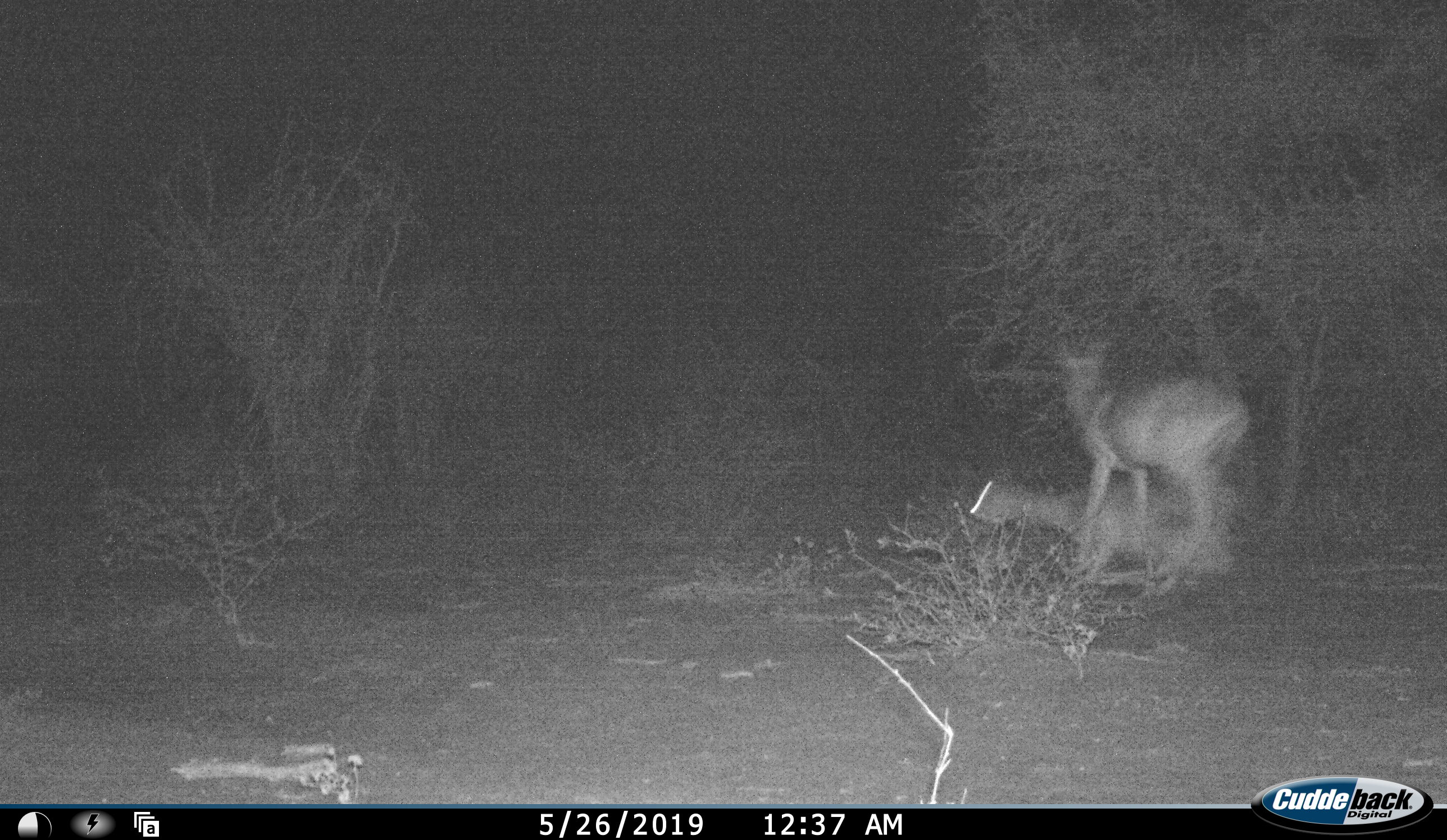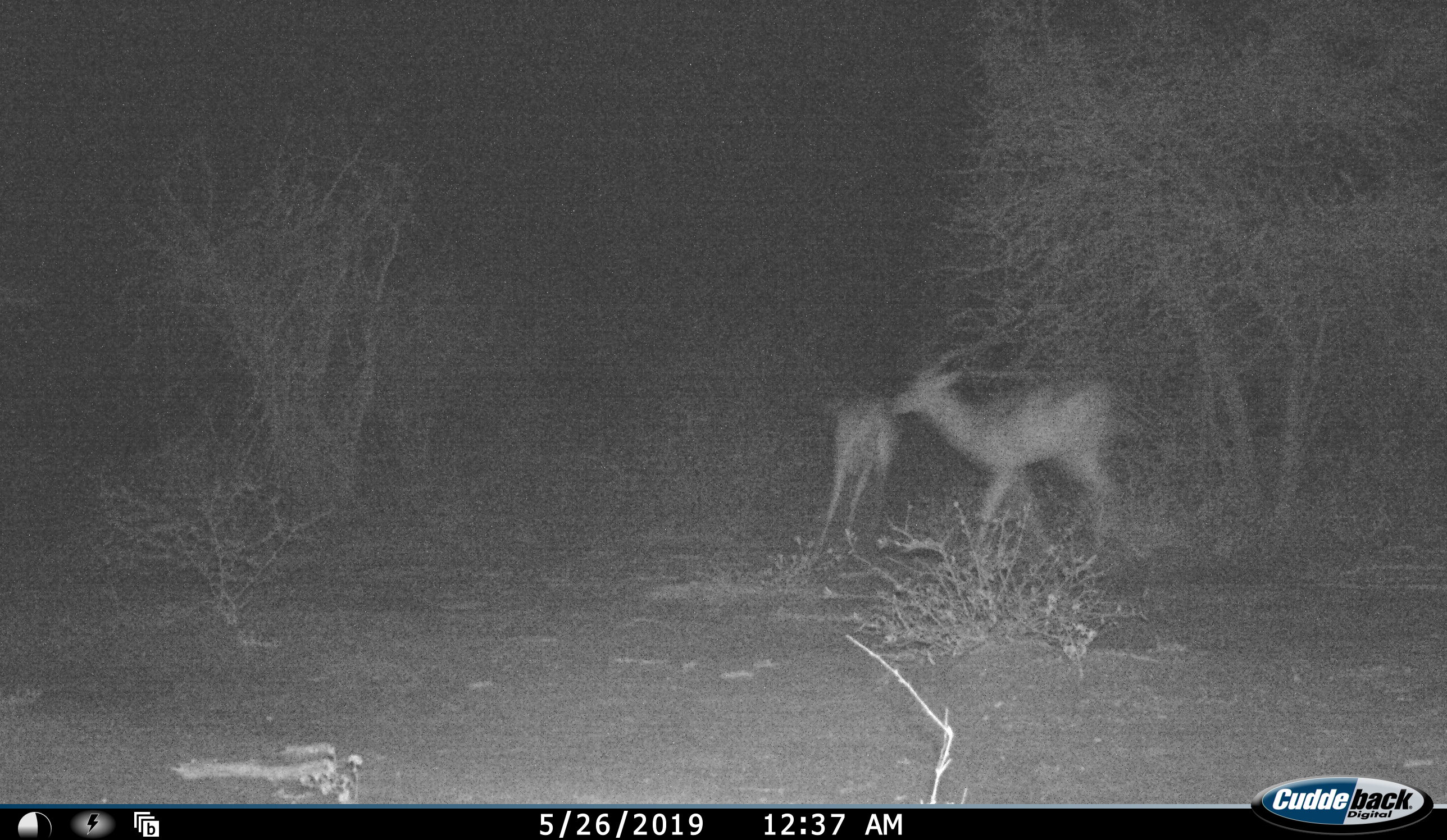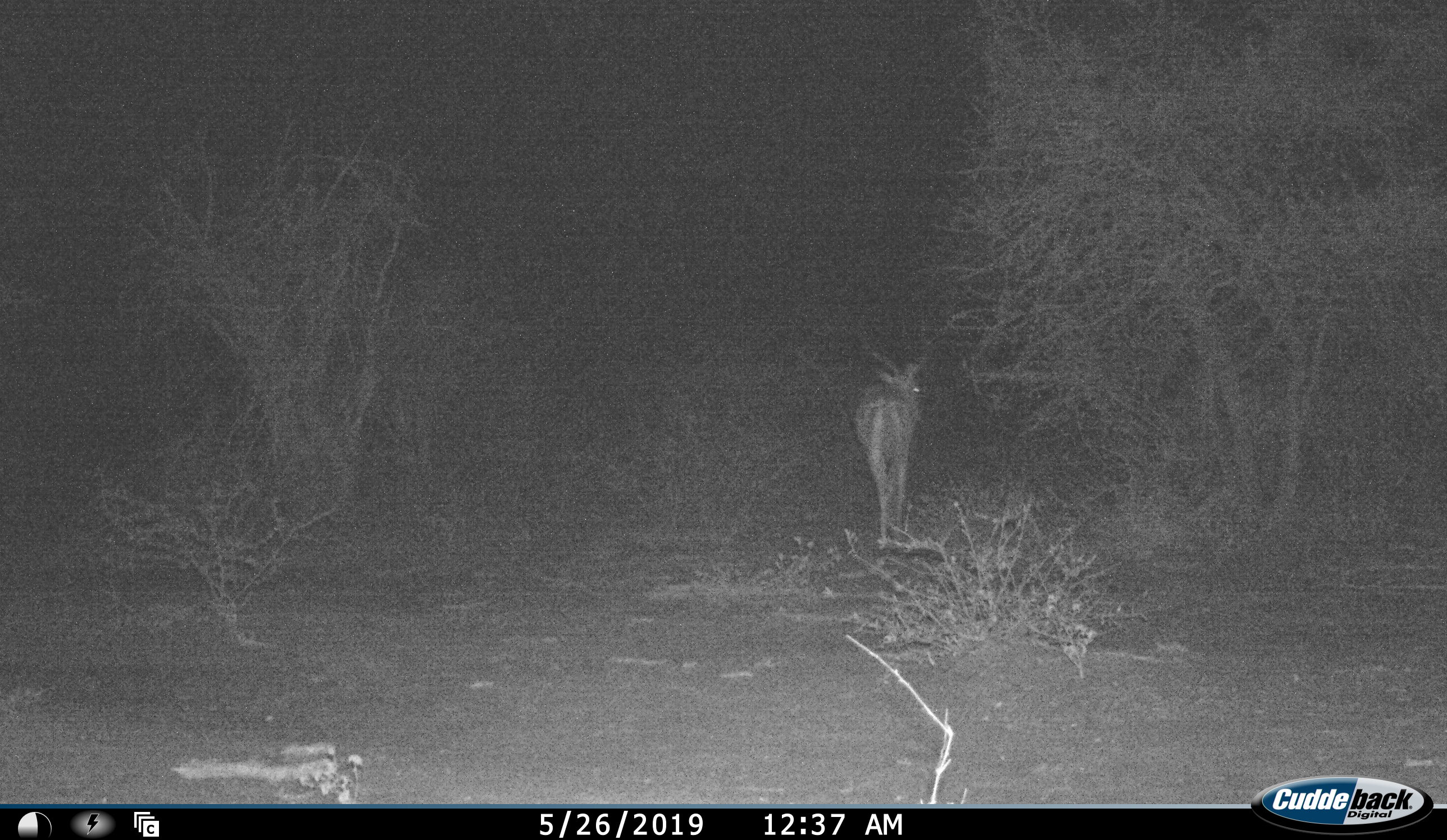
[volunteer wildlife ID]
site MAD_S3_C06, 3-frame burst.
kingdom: Animalia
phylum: Chordata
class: Mammalia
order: Artiodactyla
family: Bovidae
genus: Aepyceros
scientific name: Aepyceros melampus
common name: impala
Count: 2.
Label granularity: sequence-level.